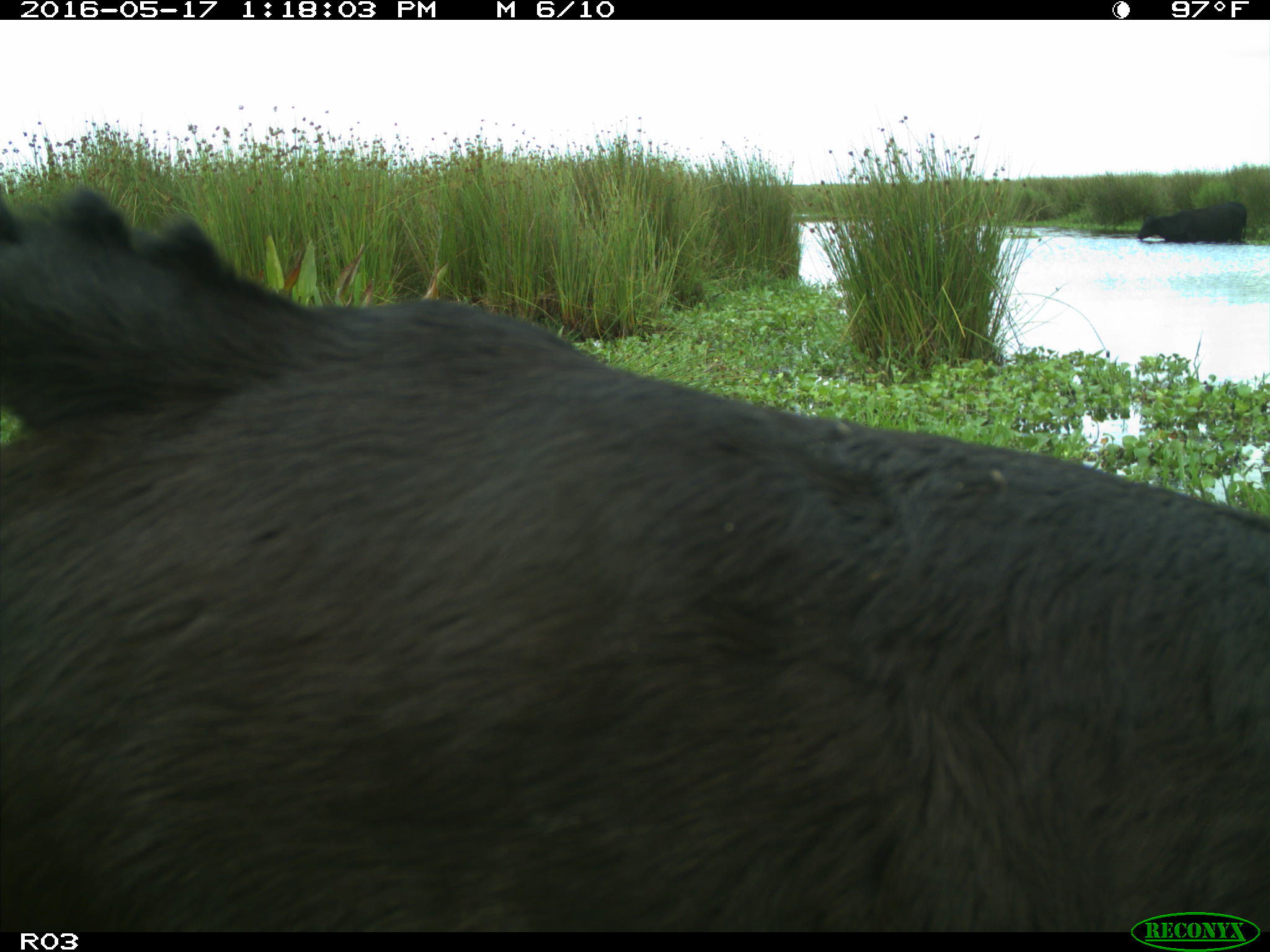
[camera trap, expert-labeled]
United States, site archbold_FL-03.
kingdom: Animalia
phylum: Chordata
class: Mammalia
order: Artiodactyla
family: Bovidae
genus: Bos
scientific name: Bos taurus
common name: domestic cow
Bos taurus (domestic cow).